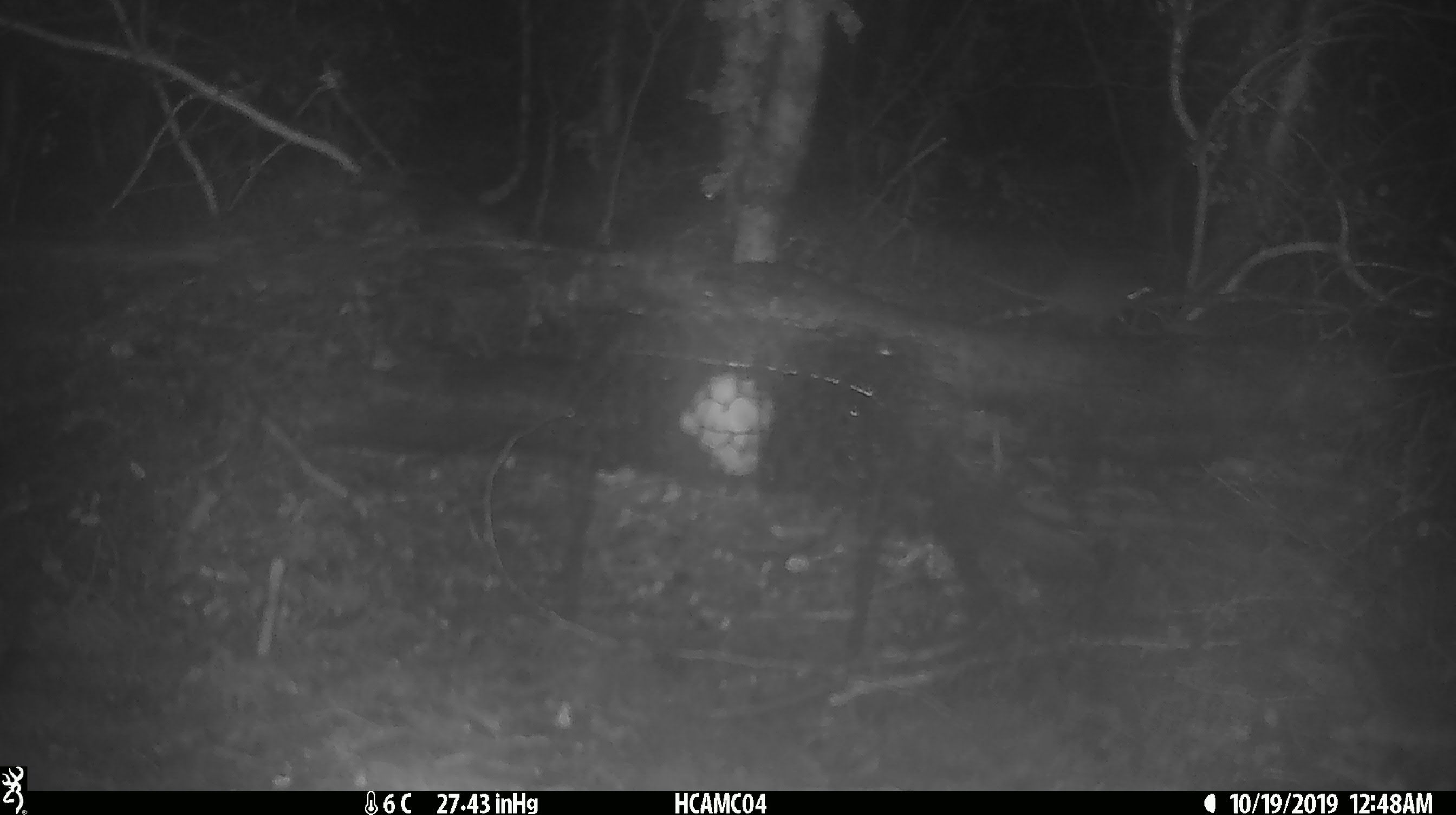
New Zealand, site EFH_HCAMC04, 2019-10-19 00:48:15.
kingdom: Animalia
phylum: Chordata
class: Mammalia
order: Rodentia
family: Muridae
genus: Mus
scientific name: Mus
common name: mouse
Mouse (Mus).